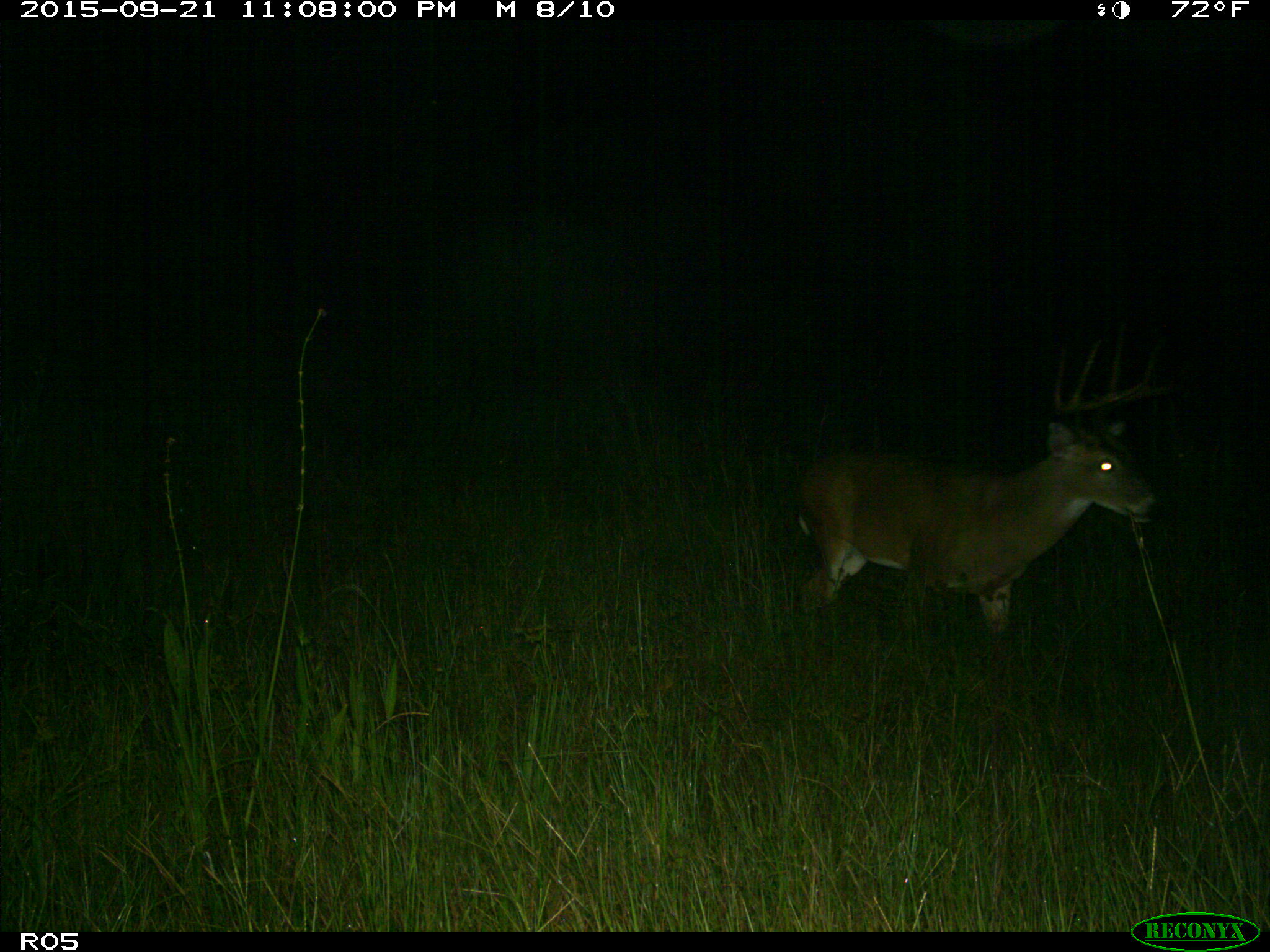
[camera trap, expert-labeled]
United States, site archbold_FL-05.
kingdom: Animalia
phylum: Chordata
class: Mammalia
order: Artiodactyla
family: Cervidae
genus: Odocoileus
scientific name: Odocoileus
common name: deer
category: unidentified deer